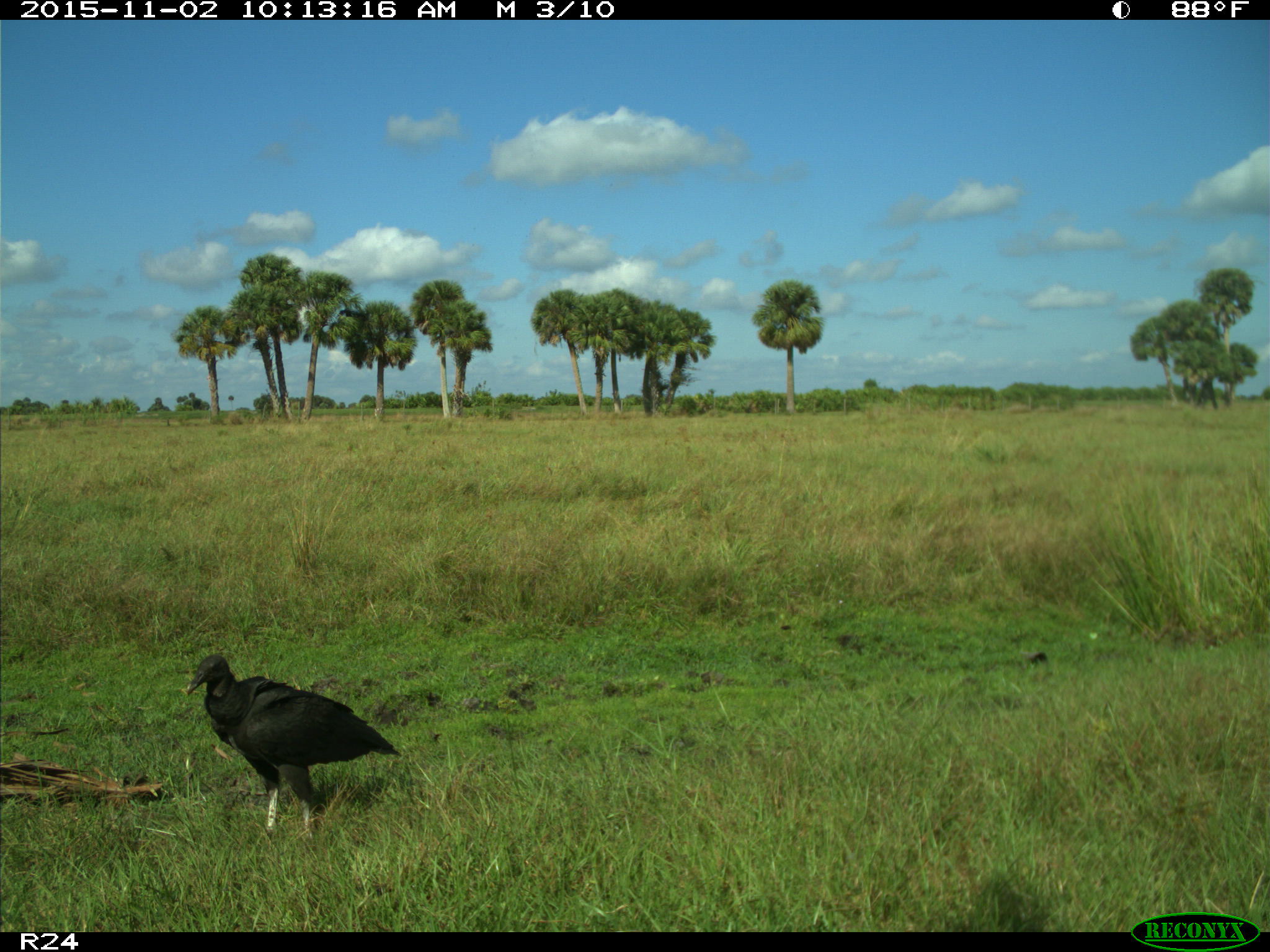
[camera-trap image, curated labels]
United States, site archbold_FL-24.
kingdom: Animalia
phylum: Chordata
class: Aves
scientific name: Aves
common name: birds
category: unidentified bird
Unidentified bird (birds) (Aves).